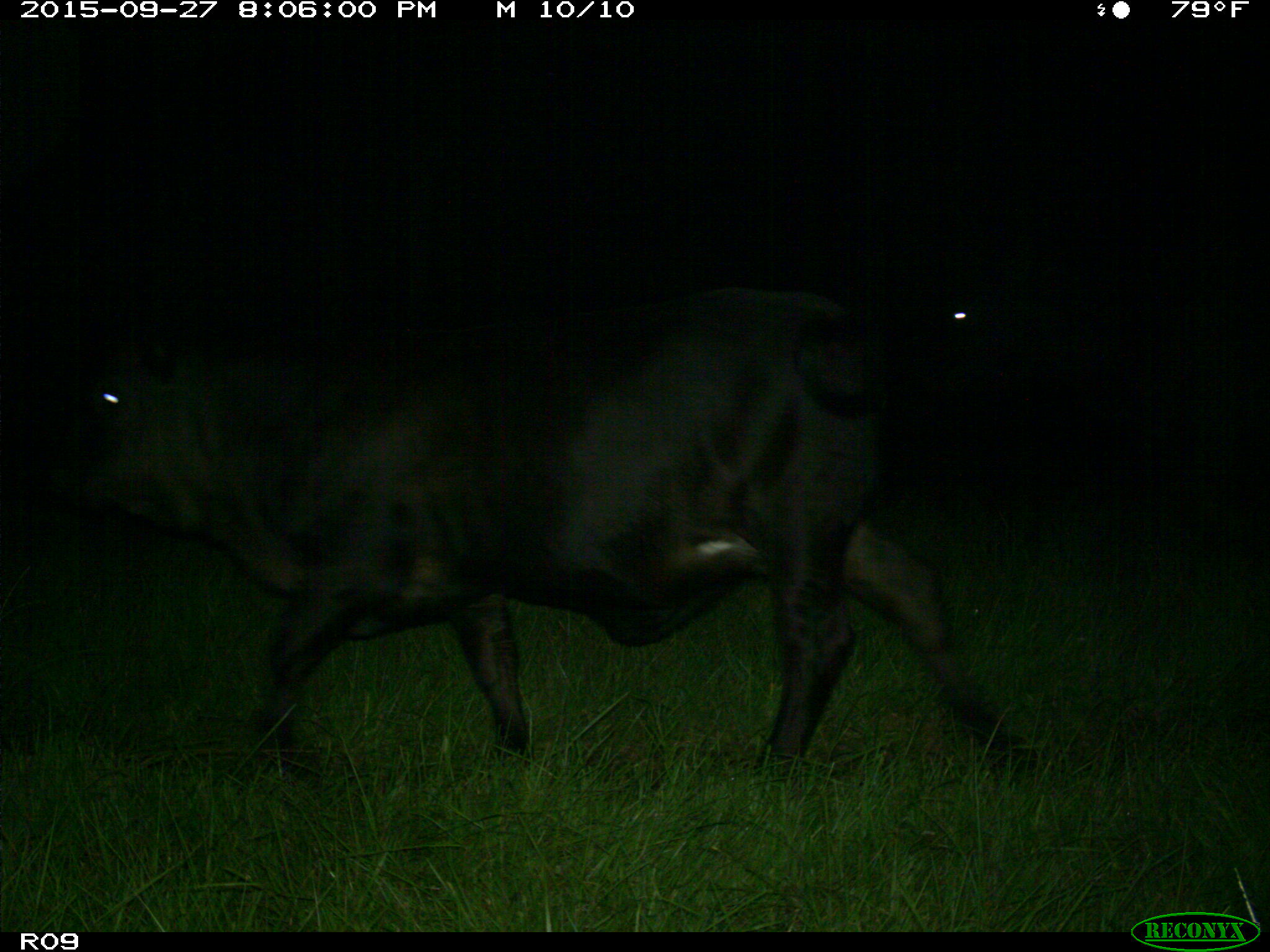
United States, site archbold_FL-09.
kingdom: Animalia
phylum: Chordata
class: Mammalia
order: Artiodactyla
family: Bovidae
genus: Bos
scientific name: Bos taurus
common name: domestic cow